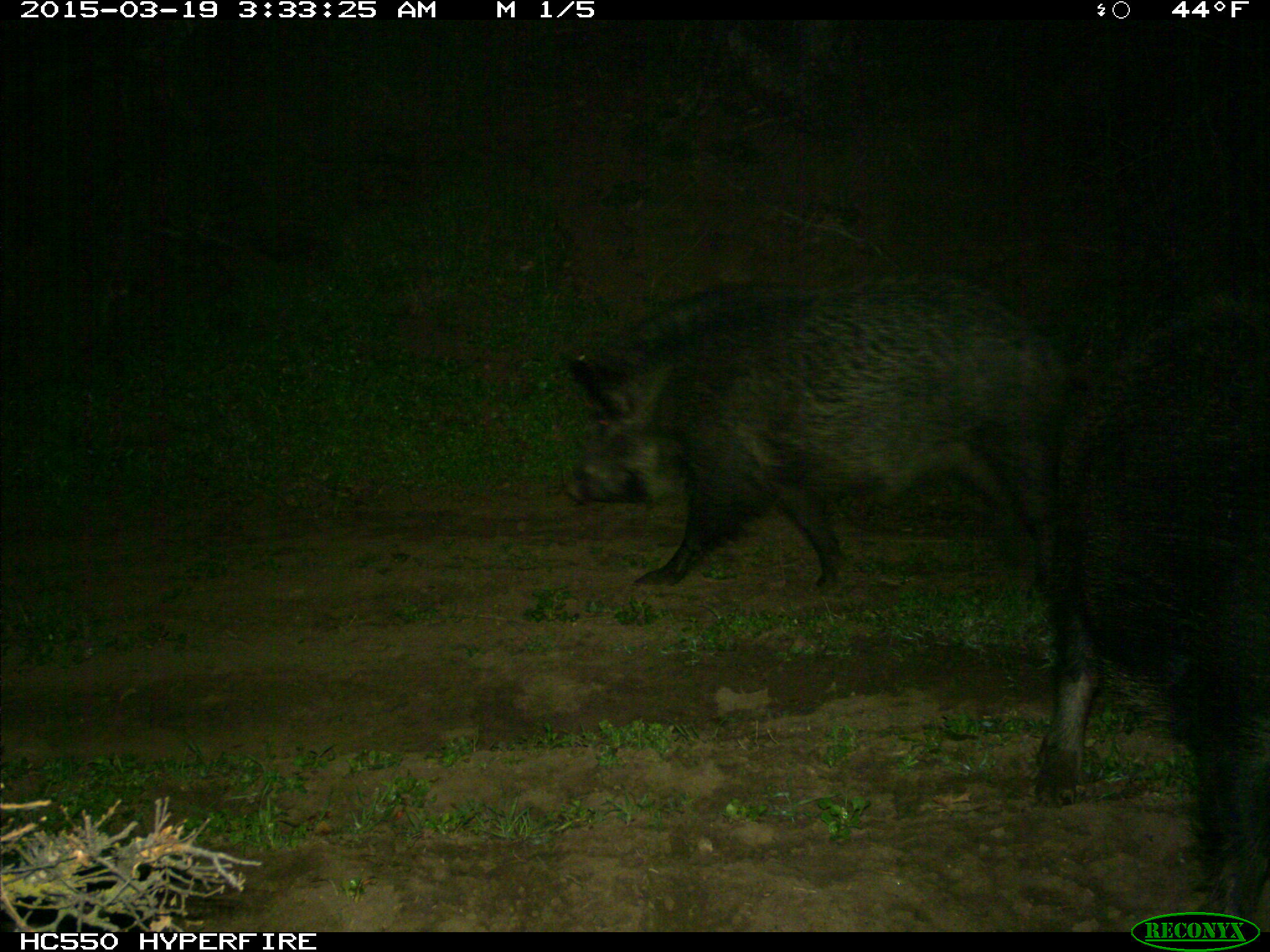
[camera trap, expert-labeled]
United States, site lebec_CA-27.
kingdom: Animalia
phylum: Chordata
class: Mammalia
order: Artiodactyla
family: Suidae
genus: Sus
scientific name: Sus scrofa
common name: wild boar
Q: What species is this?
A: Sus scrofa (wild boar).